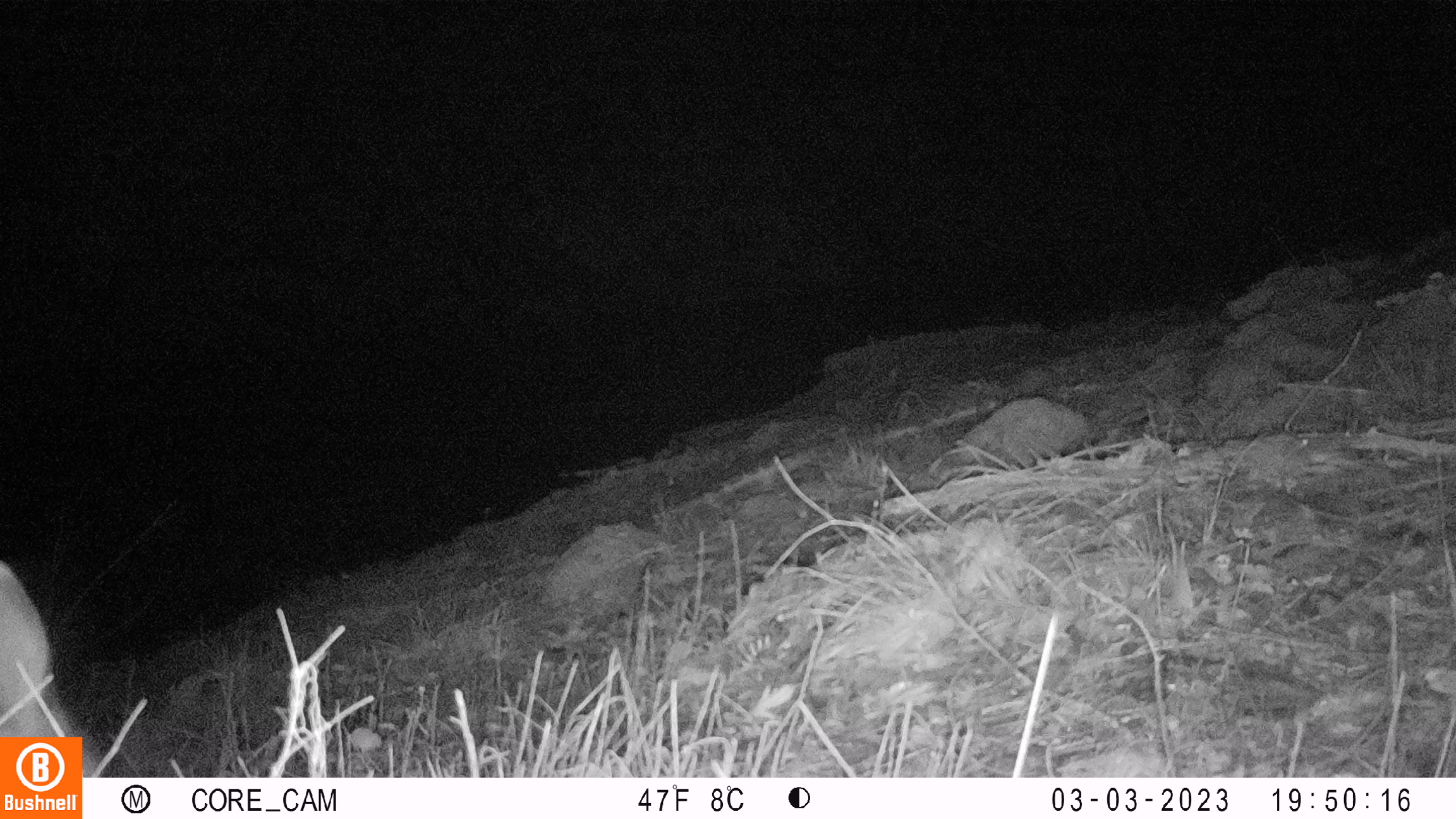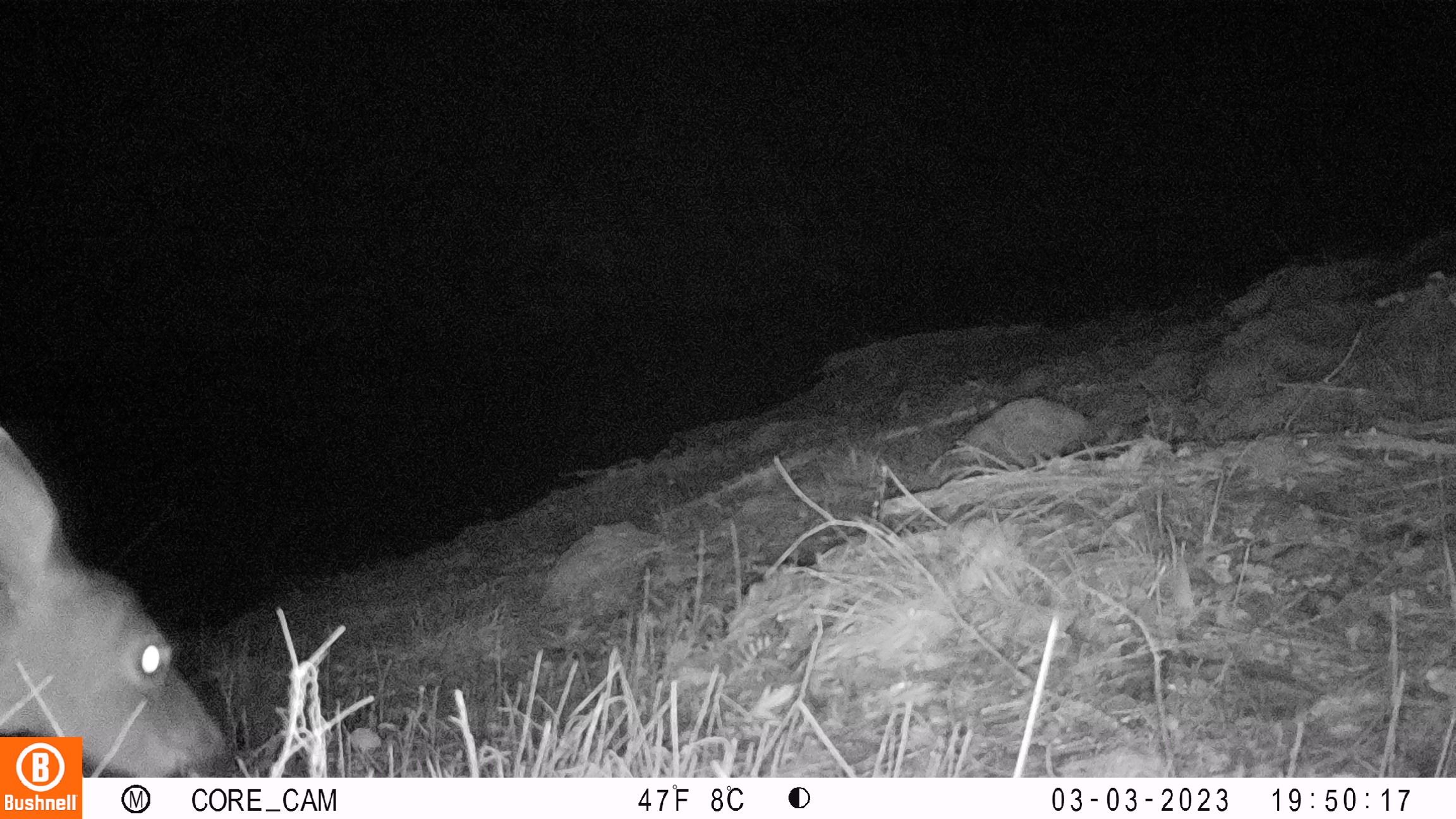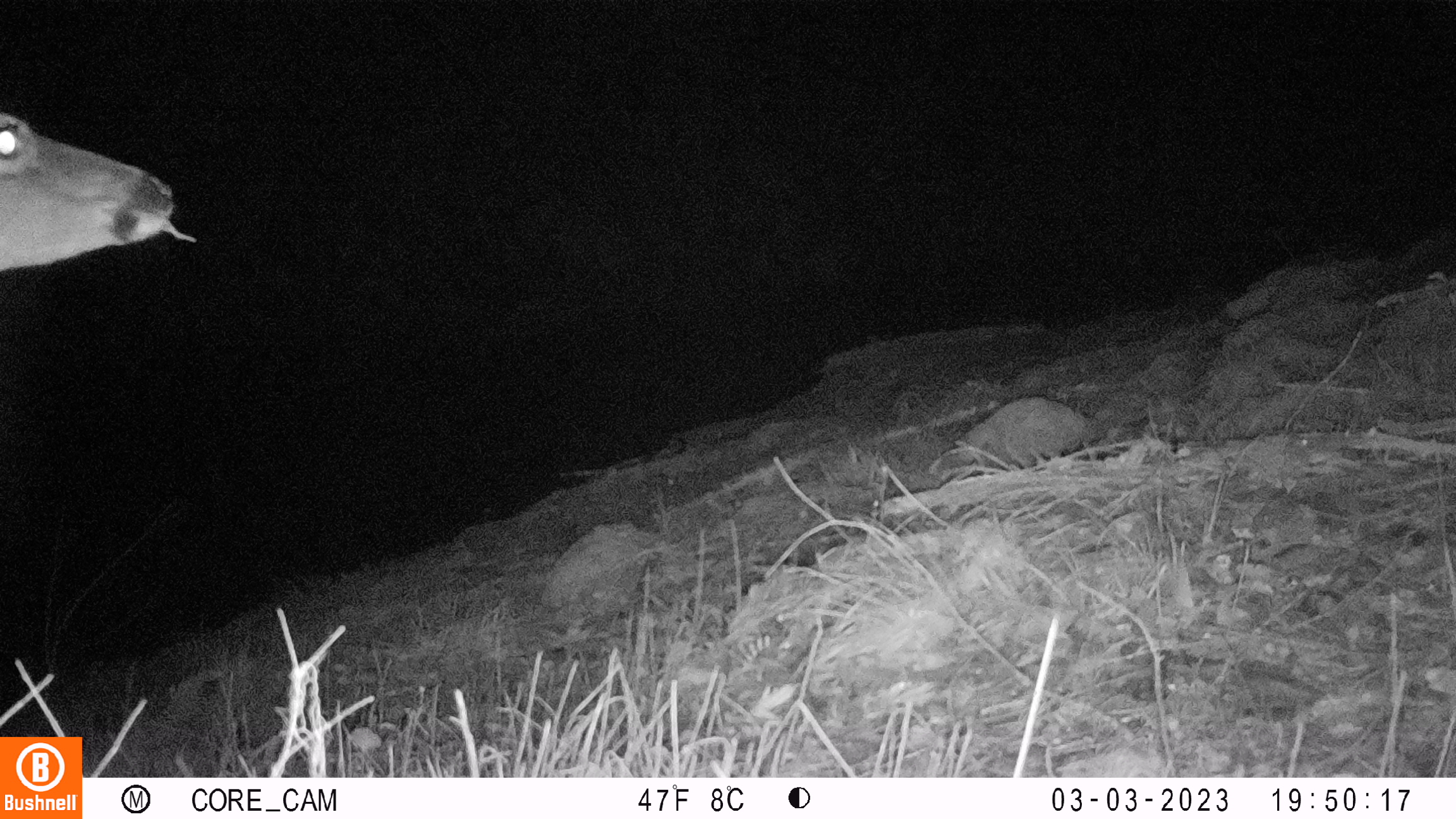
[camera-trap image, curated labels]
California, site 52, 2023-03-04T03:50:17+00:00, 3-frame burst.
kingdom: Animalia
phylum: Chordata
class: Mammalia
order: Artiodactyla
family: Cervidae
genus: Odocoileus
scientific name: Odocoileus hemionus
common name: mule deer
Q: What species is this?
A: Mule deer (Odocoileus hemionus).